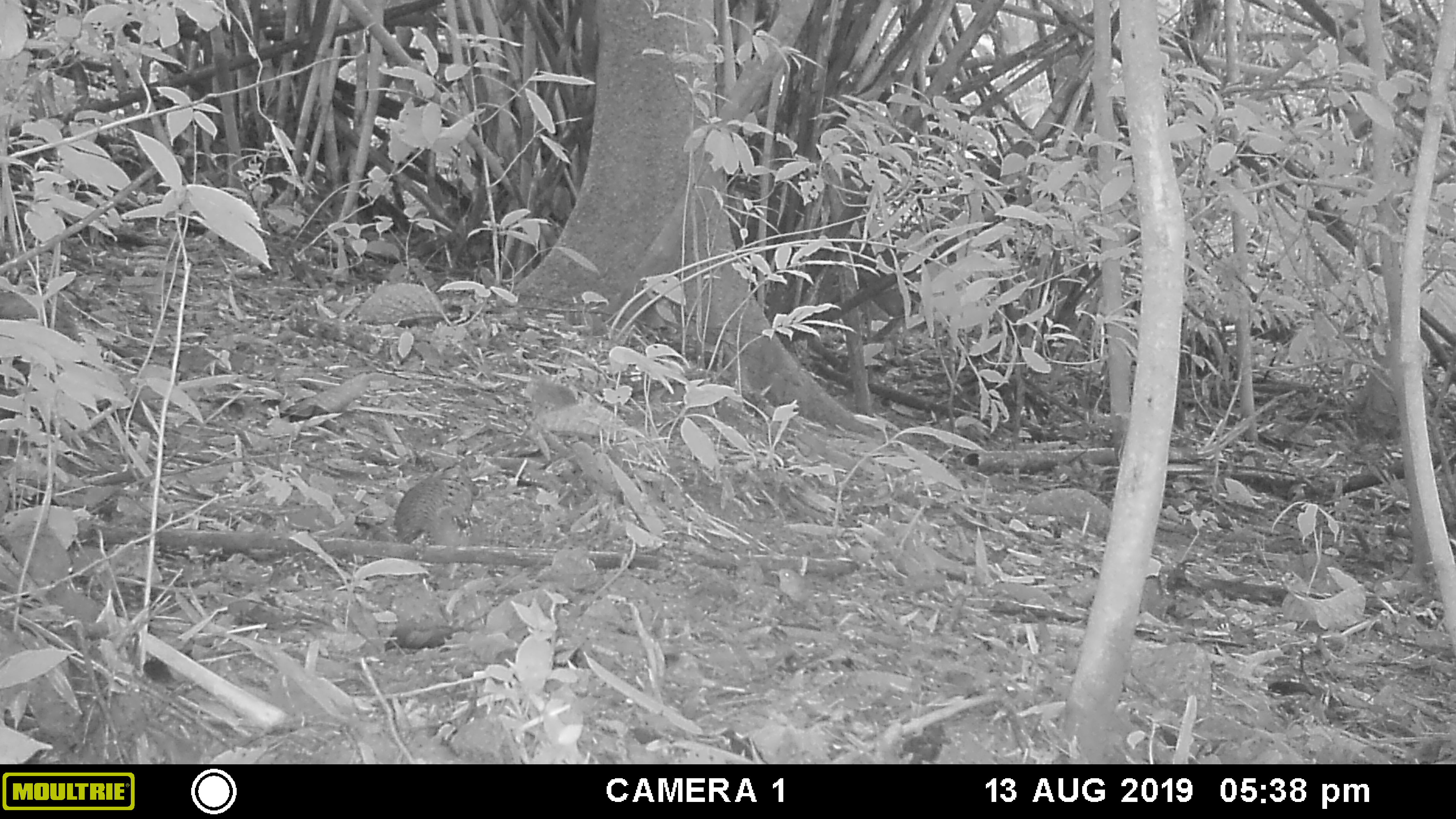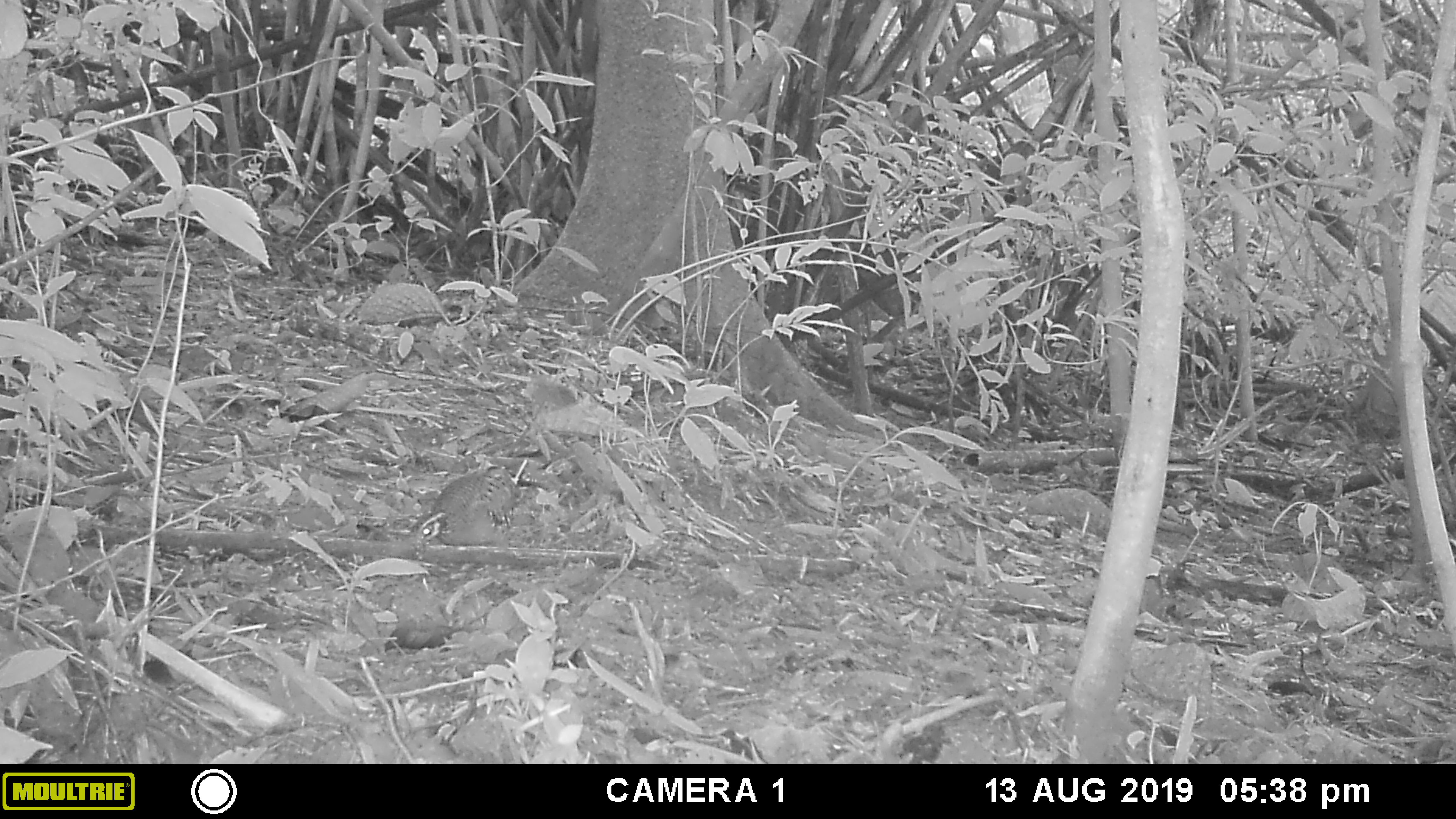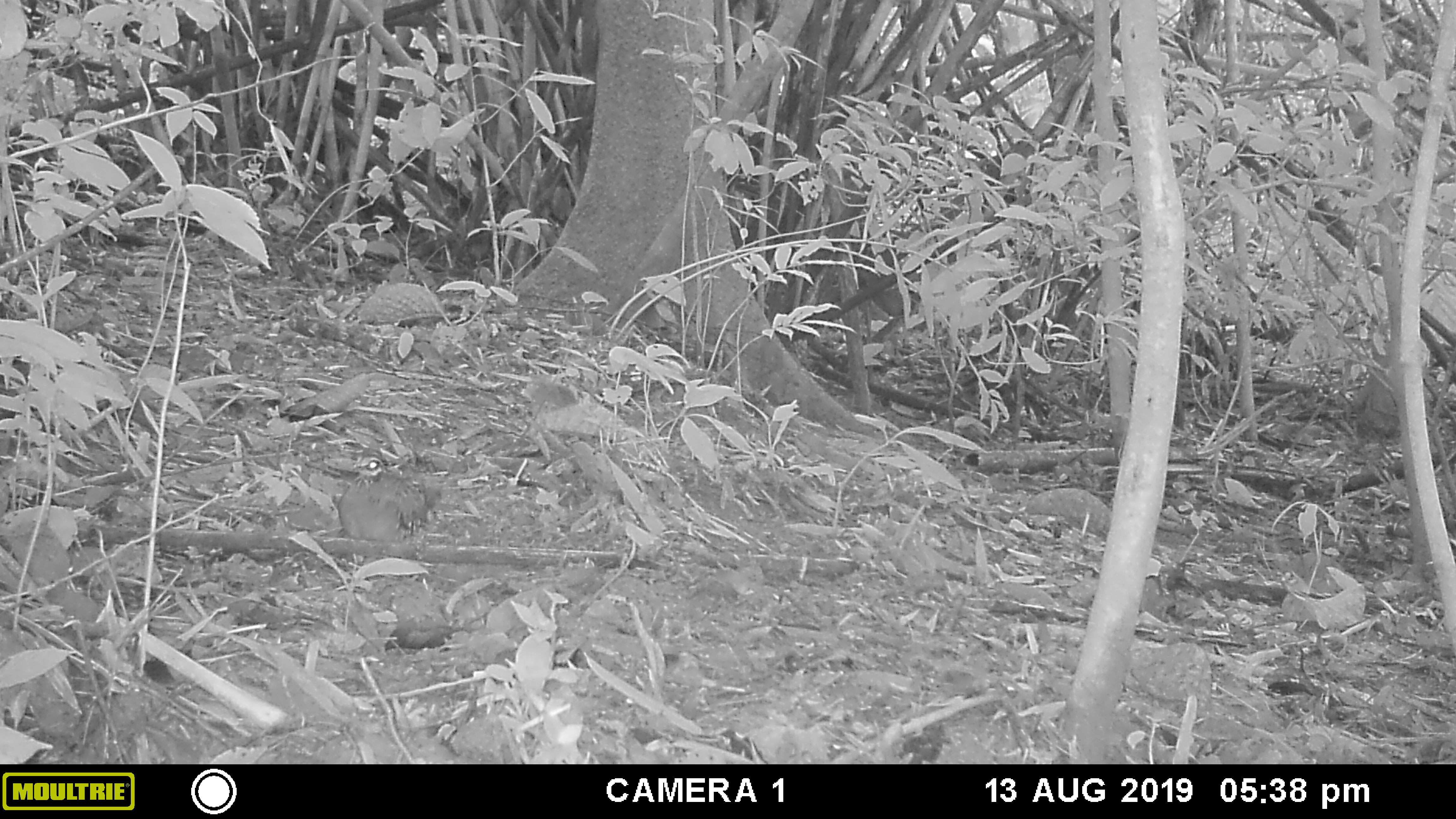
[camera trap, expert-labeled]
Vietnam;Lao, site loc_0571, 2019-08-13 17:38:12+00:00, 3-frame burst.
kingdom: Animalia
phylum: Chordata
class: Aves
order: Galliformes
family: Phasianidae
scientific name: Phasianidae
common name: partridge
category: unidentified partridge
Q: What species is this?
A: Unidentified partridge (partridge) (Phasianidae).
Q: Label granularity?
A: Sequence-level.